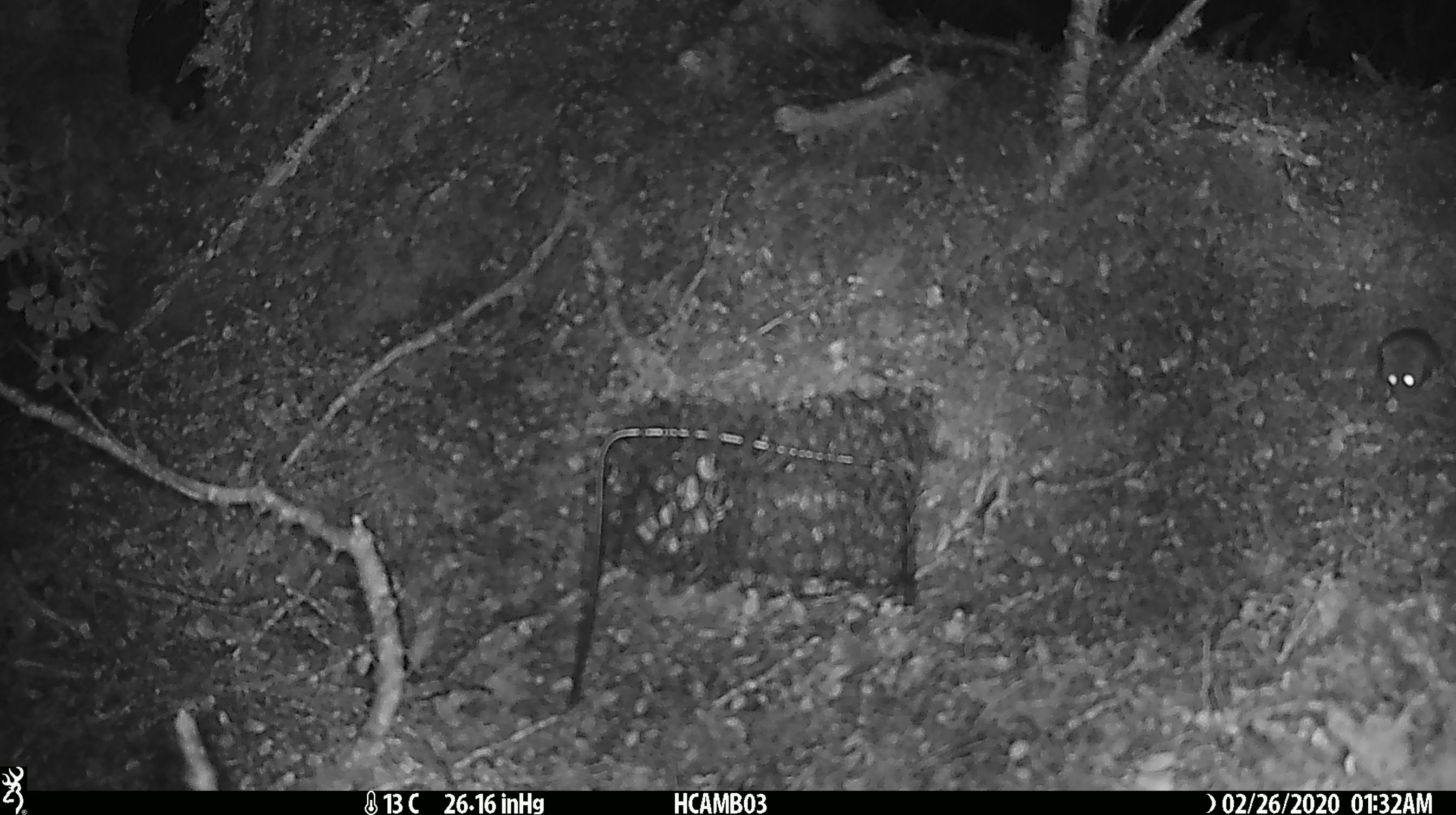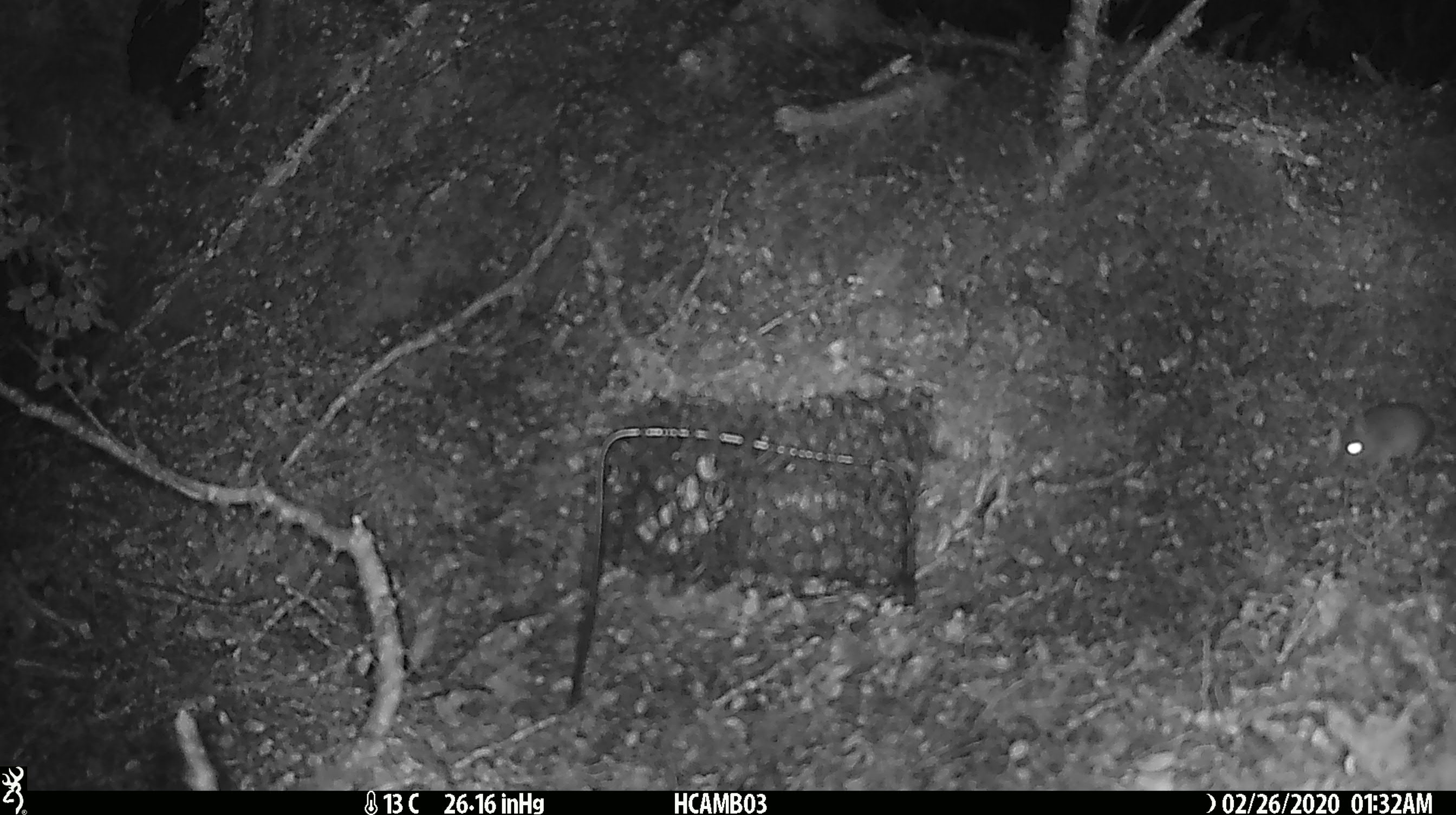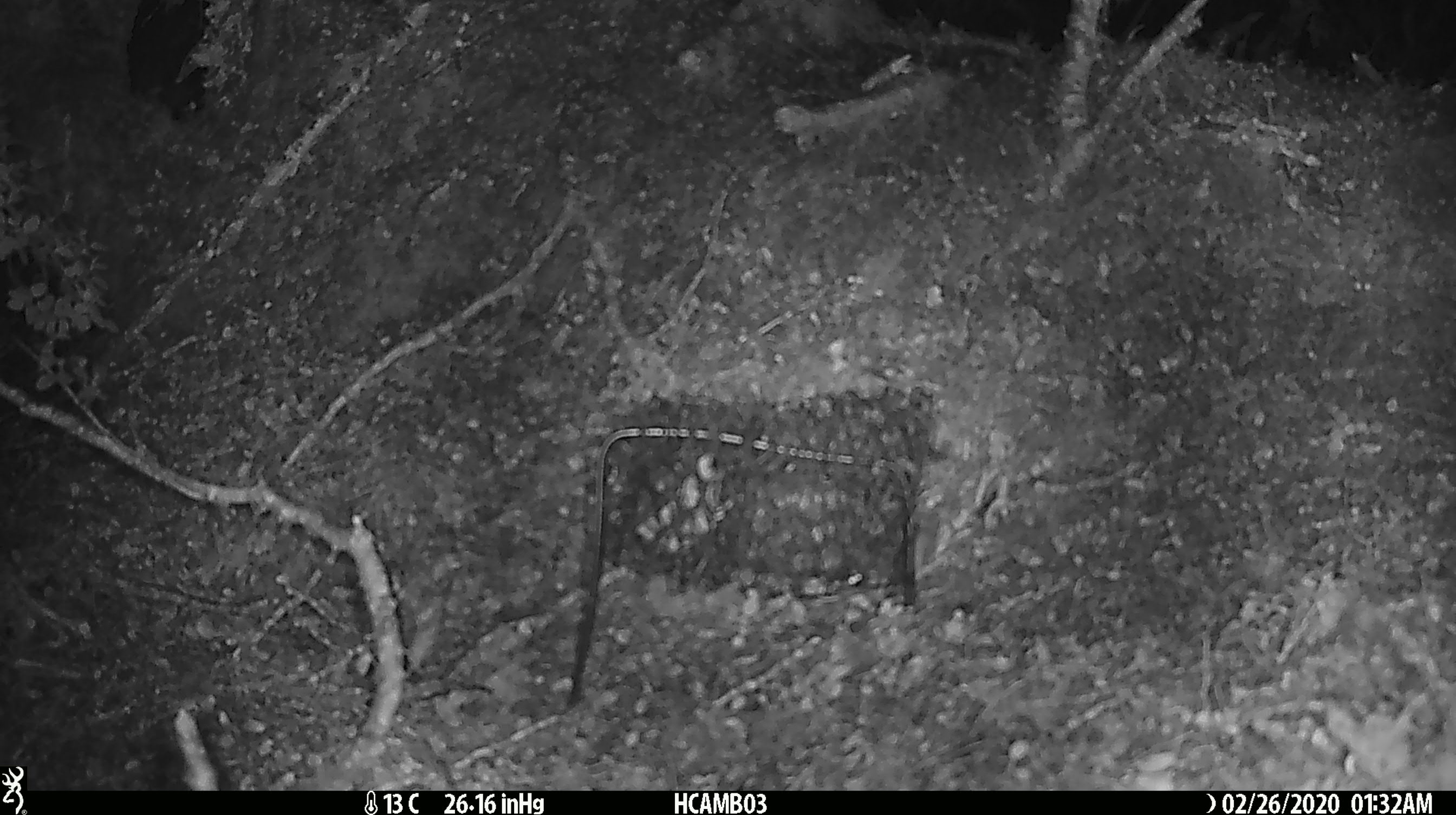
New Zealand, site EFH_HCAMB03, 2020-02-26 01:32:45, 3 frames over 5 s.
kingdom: Animalia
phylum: Chordata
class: Mammalia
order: Rodentia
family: Muridae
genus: Mus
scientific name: Mus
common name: mouse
Mouse (Mus).